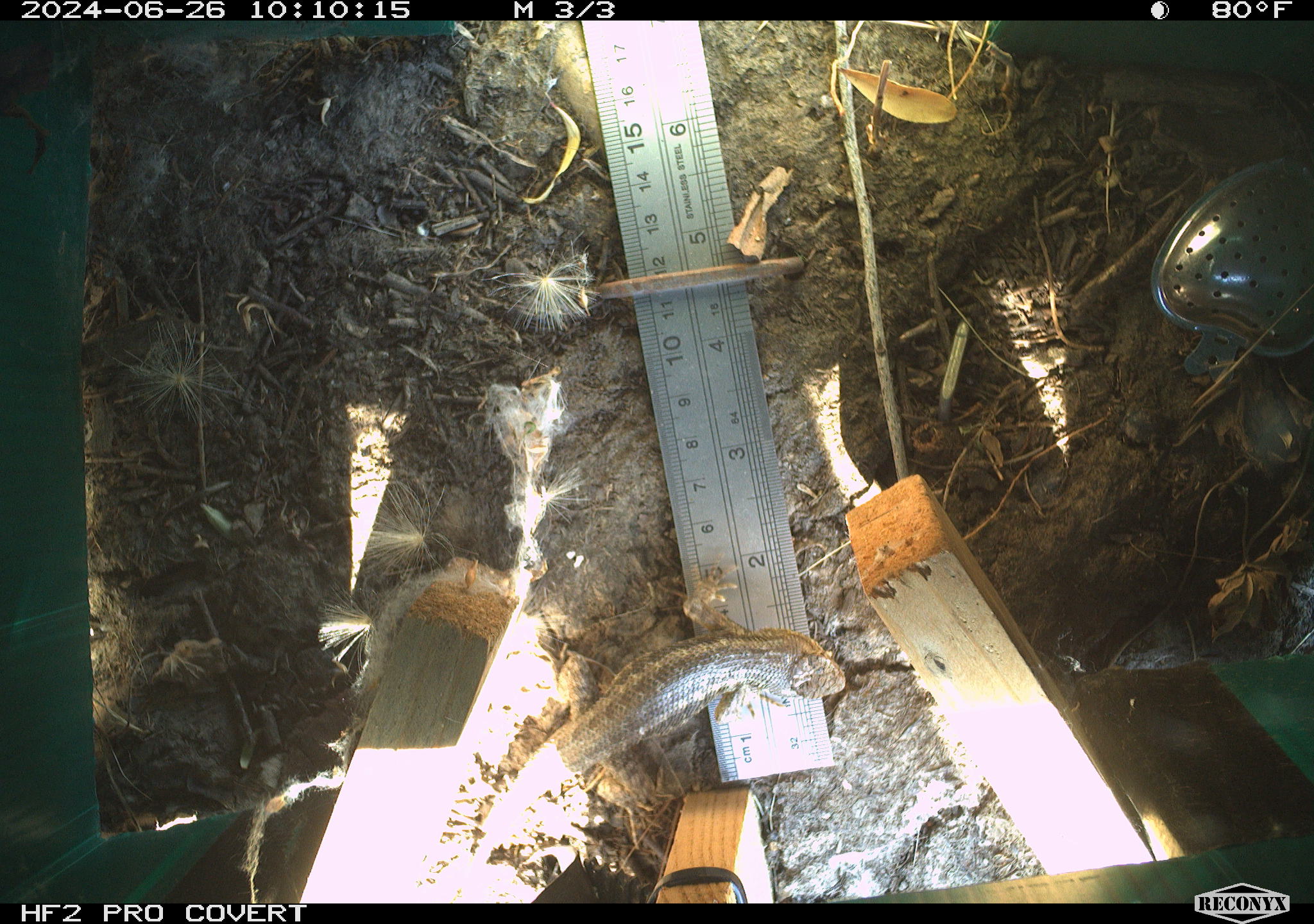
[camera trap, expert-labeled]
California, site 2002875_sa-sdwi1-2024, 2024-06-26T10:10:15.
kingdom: Animalia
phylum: Chordata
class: Reptilia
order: Squamata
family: Phrynosomatidae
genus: Sceloporus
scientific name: Sceloporus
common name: spiny lizards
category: sceloporus species